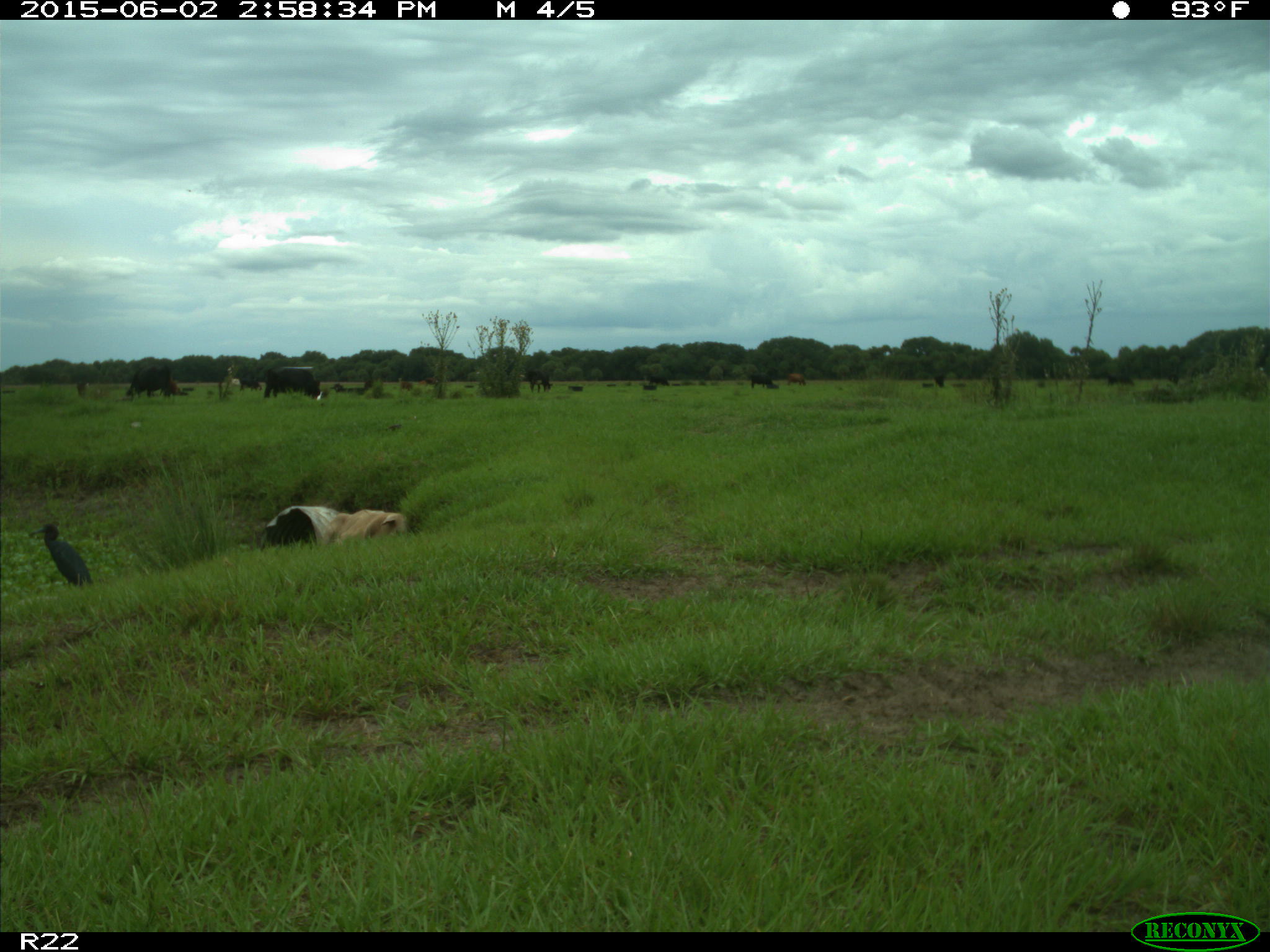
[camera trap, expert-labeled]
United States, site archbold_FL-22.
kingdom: Animalia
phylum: Chordata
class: Mammalia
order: Artiodactyla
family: Bovidae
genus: Bos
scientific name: Bos taurus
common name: domestic cow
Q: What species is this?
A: Bos taurus (domestic cow).